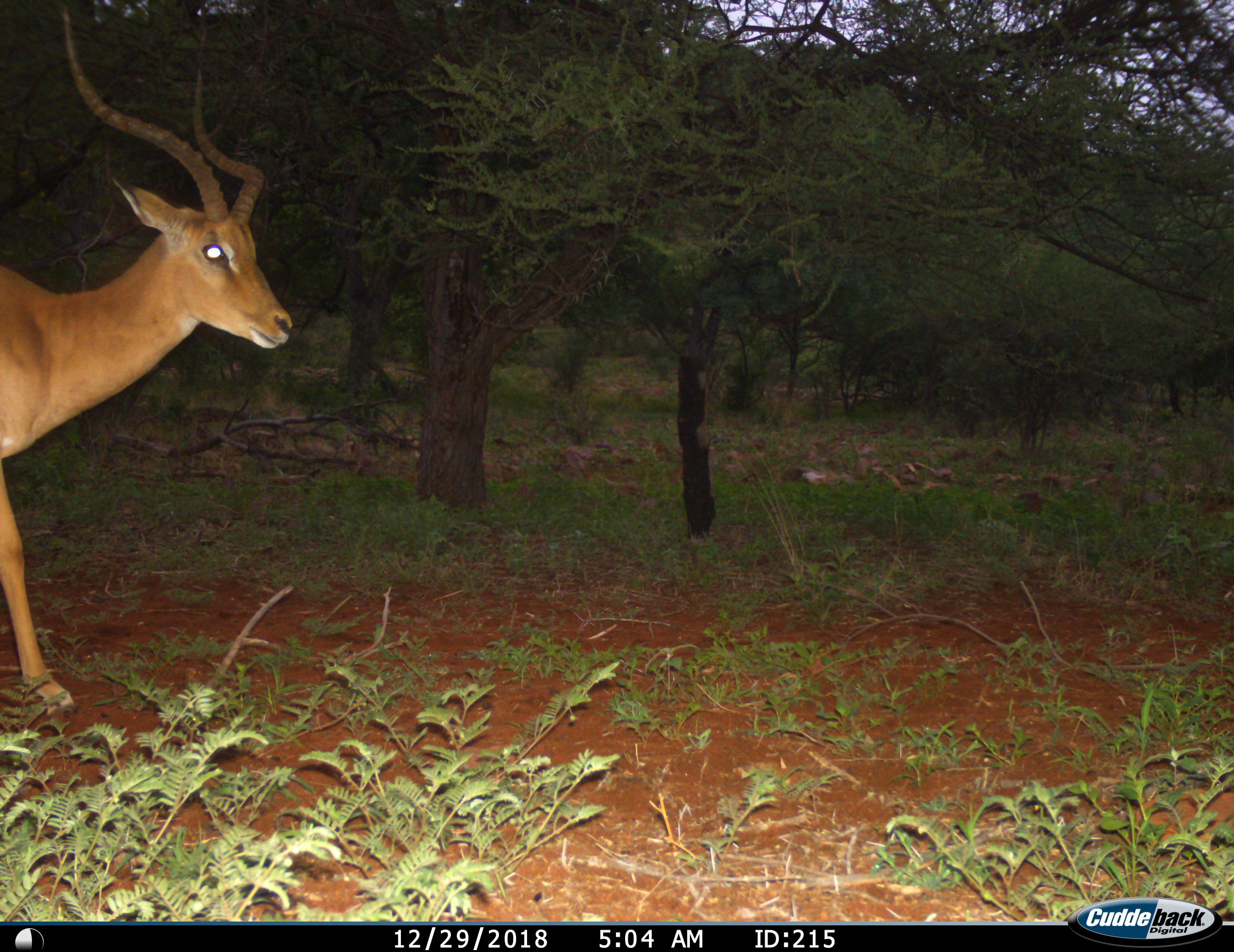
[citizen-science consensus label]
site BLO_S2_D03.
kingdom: Animalia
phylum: Chordata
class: Mammalia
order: Artiodactyla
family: Bovidae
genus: Aepyceros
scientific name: Aepyceros melampus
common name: impala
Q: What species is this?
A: Impala (Aepyceros melampus).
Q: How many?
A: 1.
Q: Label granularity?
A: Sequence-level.